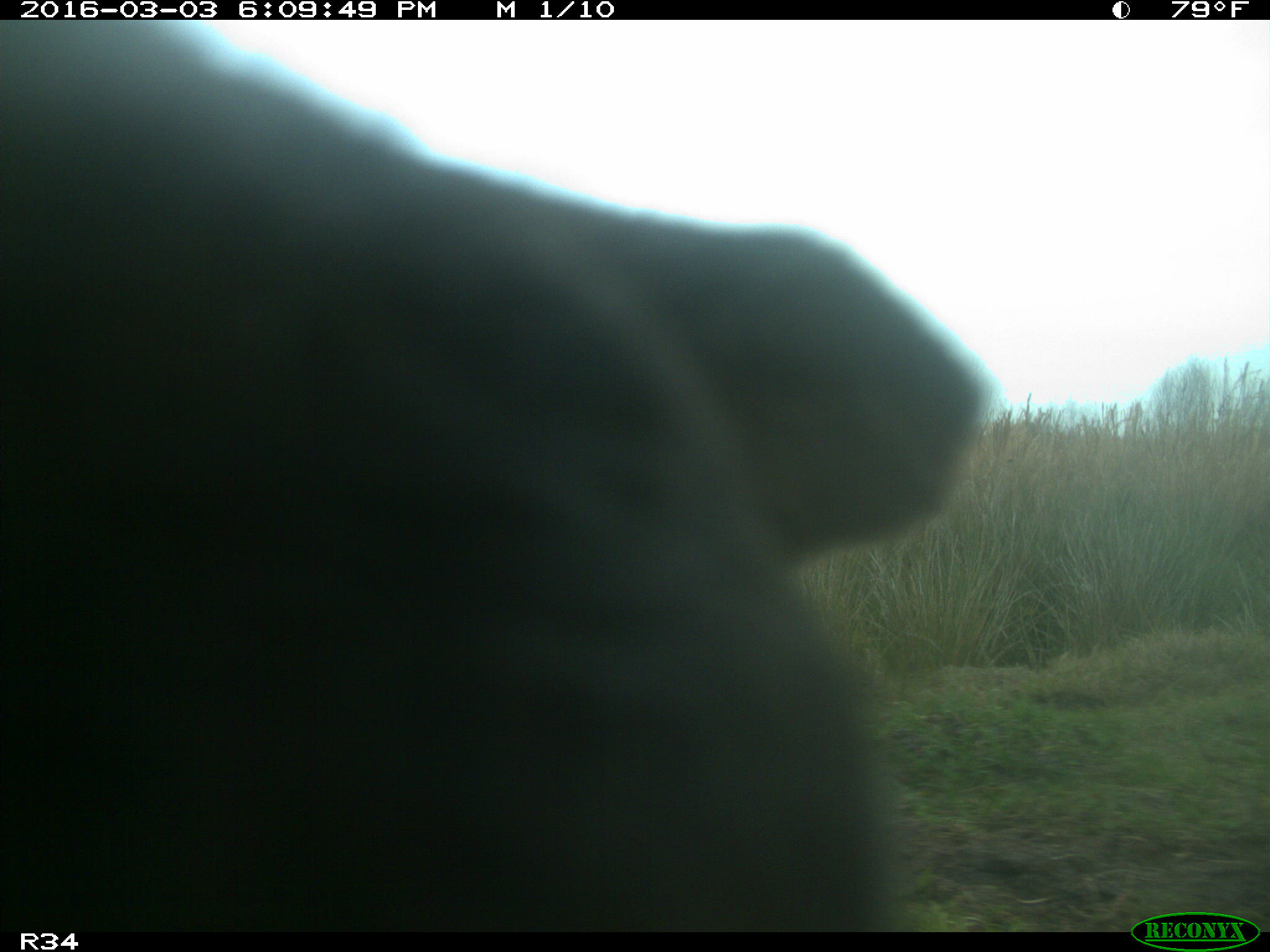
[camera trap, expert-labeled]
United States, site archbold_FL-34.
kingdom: Animalia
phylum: Chordata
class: Mammalia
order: Artiodactyla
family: Bovidae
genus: Bos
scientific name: Bos taurus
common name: domestic cow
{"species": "Bos taurus (domestic cow)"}